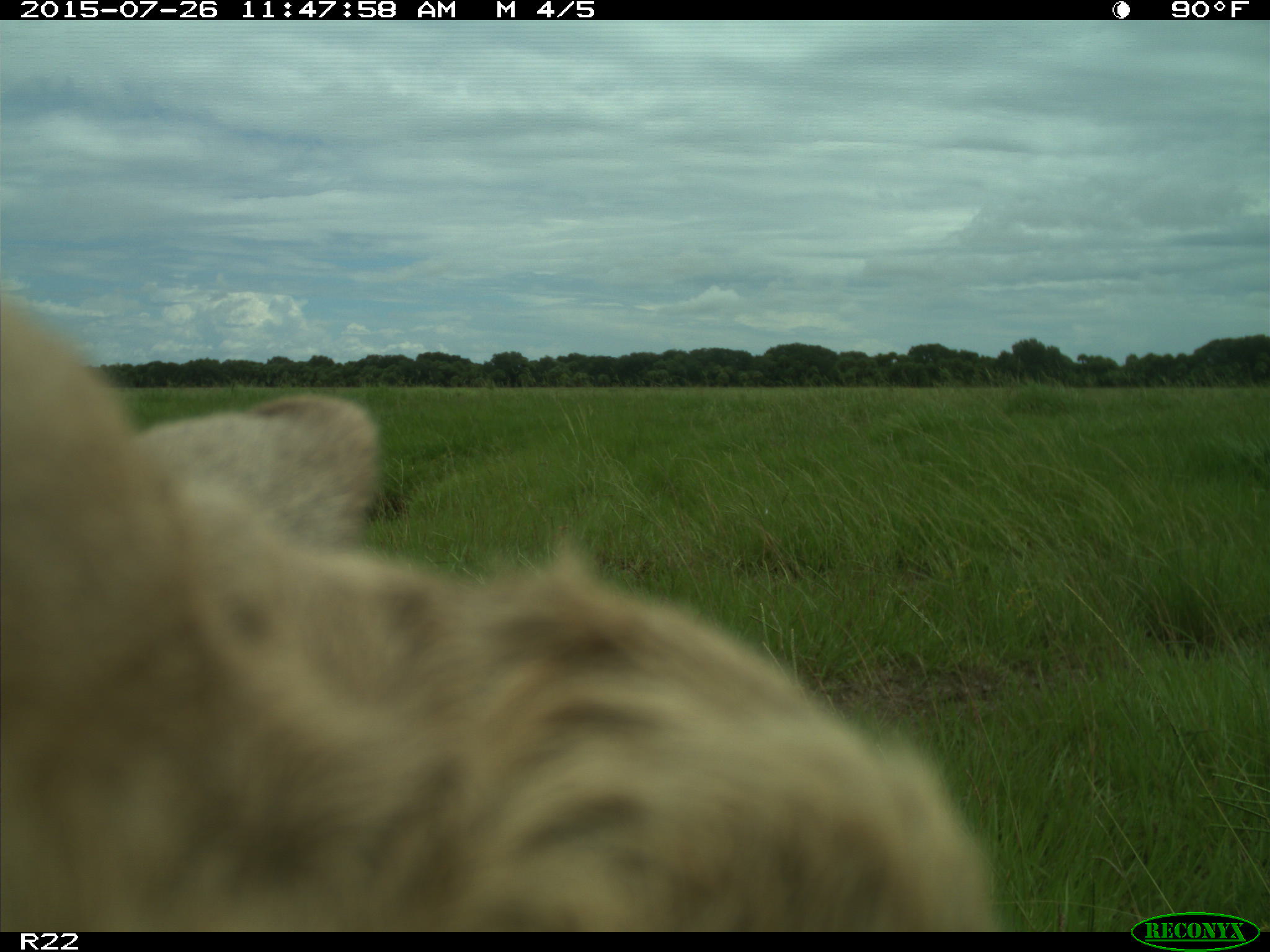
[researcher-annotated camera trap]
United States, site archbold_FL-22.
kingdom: Animalia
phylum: Chordata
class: Mammalia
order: Artiodactyla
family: Bovidae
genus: Bos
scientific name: Bos taurus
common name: domestic cow